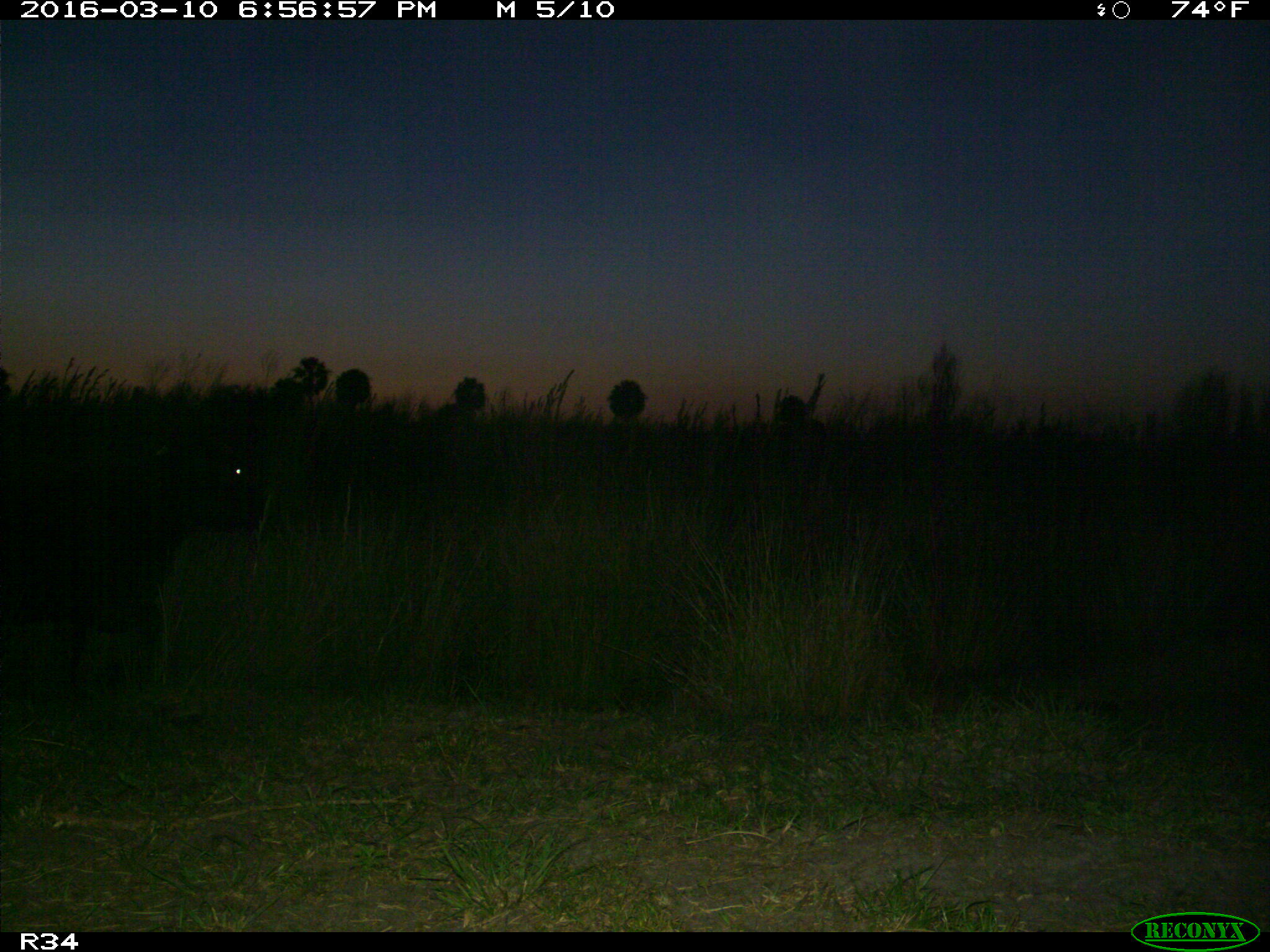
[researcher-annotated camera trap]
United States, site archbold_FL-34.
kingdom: Animalia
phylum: Chordata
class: Mammalia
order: Artiodactyla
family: Bovidae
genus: Bos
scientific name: Bos taurus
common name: domestic cow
Bos taurus (domestic cow).